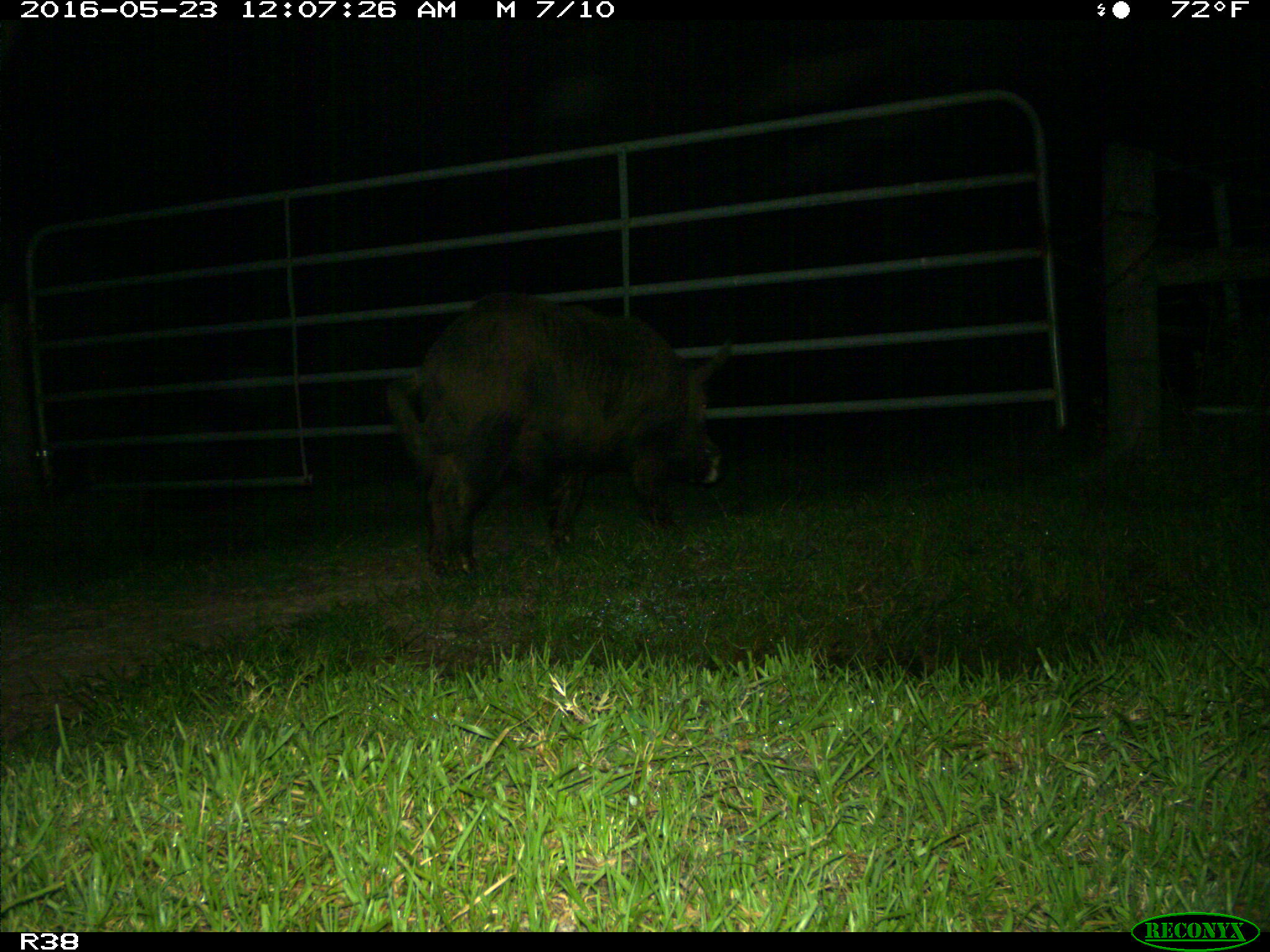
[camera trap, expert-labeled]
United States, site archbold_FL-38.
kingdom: Animalia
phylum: Chordata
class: Mammalia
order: Artiodactyla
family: Suidae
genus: Sus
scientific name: Sus scrofa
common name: wild boar